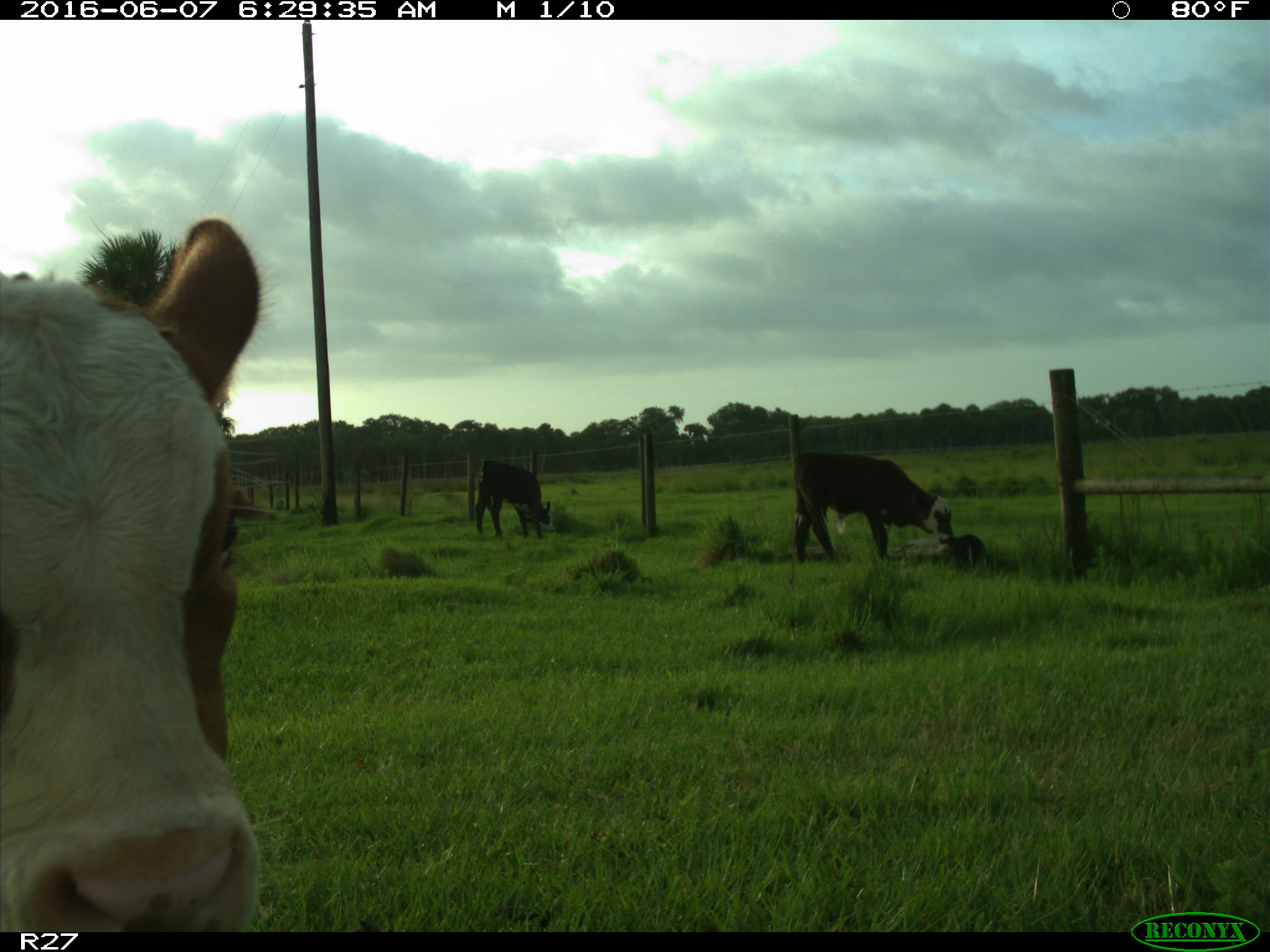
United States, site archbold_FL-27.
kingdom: Animalia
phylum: Chordata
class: Mammalia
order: Artiodactyla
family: Bovidae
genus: Bos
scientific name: Bos taurus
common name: domestic cow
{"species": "Bos taurus (domestic cow)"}